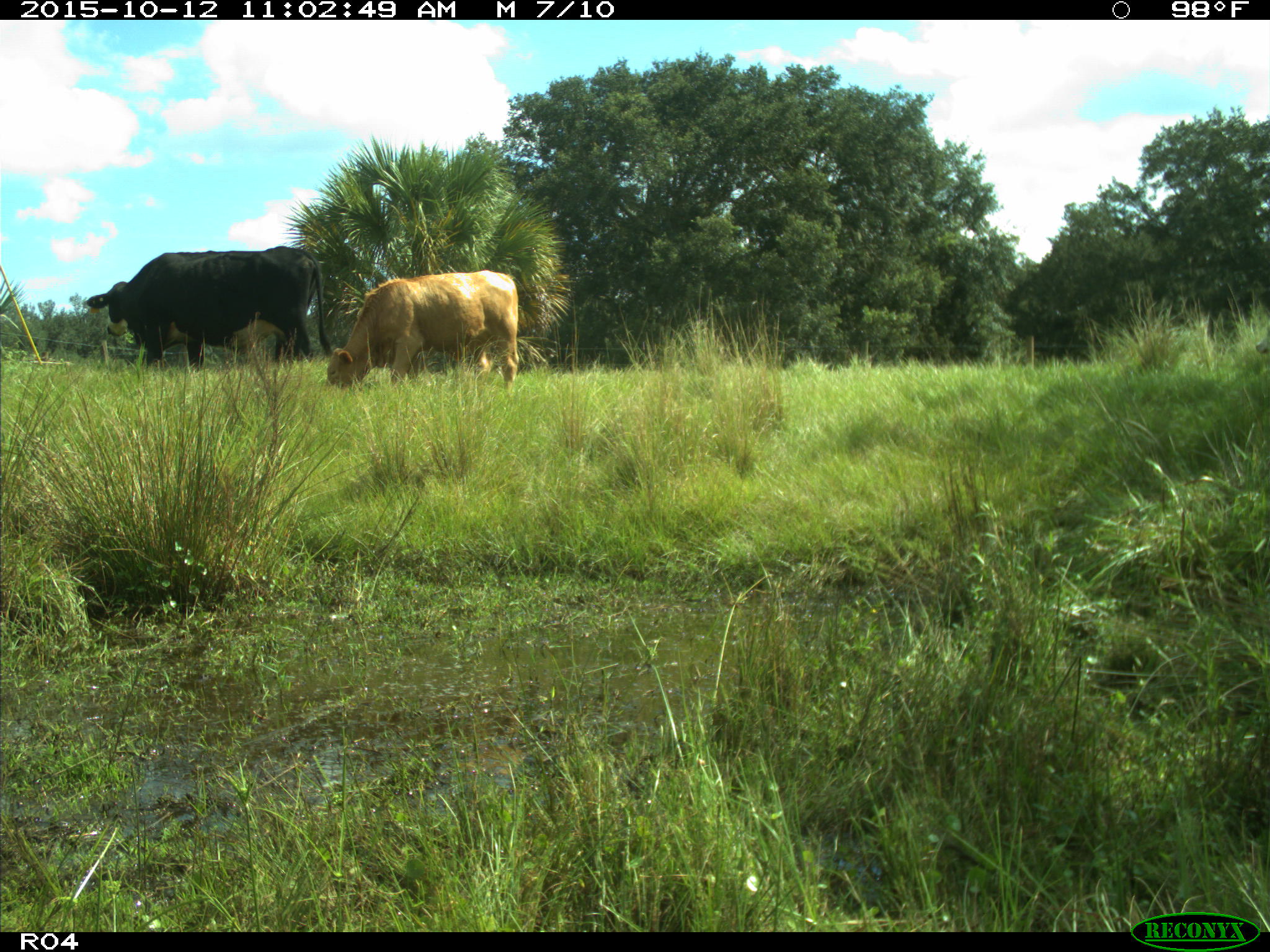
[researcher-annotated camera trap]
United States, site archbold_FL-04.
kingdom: Animalia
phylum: Chordata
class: Mammalia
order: Artiodactyla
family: Bovidae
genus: Bos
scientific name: Bos taurus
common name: domestic cow